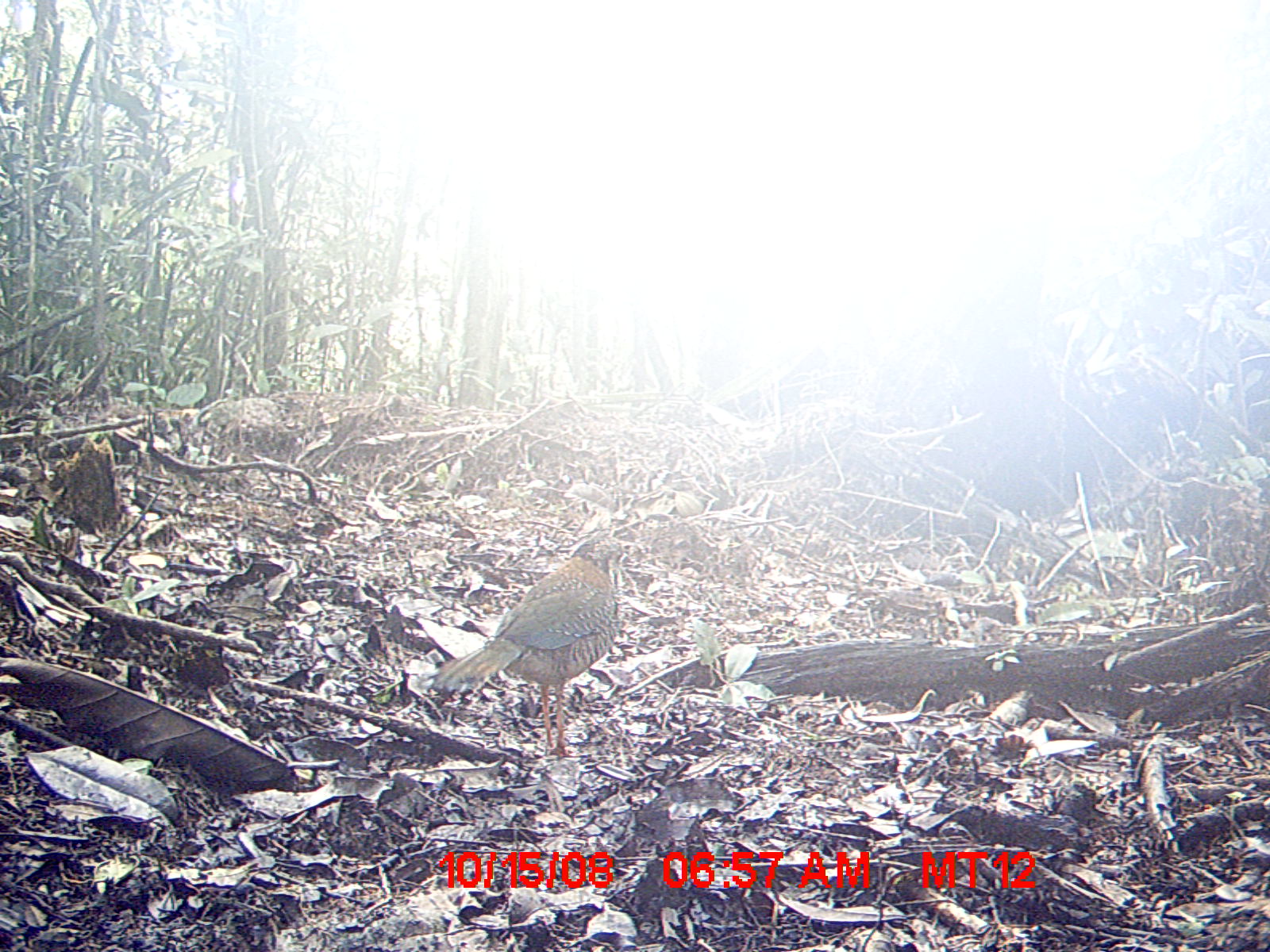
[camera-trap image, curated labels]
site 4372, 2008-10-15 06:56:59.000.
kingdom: Animalia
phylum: Chordata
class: Aves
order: Coraciiformes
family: Brachypteraciidae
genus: Brachypteracias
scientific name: Brachypteracias squamiger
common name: scaly ground-roller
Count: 2.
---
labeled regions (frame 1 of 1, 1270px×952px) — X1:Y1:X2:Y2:
brachypteracias squamiger: 433:532:635:759